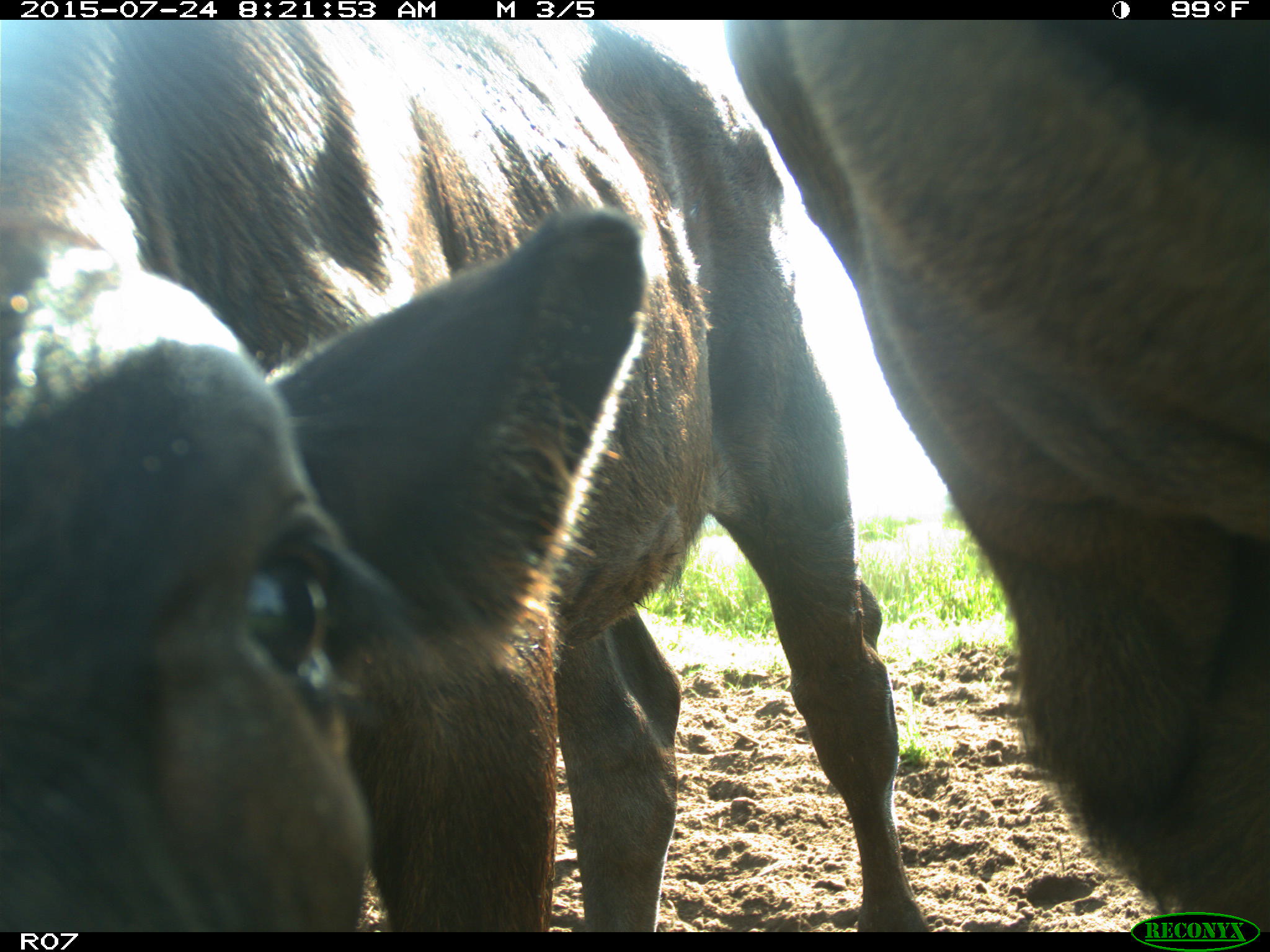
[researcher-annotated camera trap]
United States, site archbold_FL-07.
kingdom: Animalia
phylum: Chordata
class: Mammalia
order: Artiodactyla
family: Bovidae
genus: Bos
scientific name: Bos taurus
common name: domestic cow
Bos taurus (domestic cow).